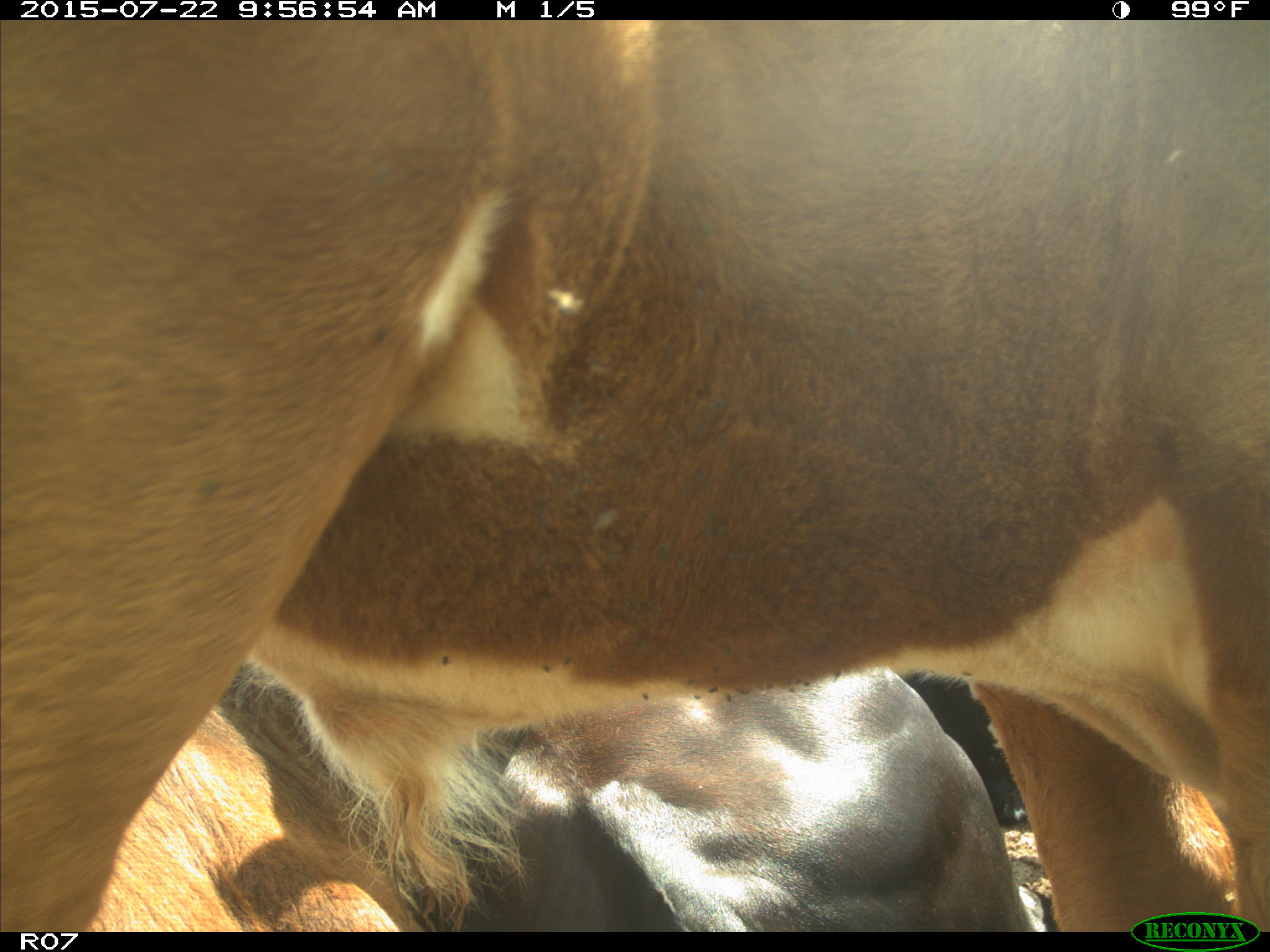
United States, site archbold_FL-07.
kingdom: Animalia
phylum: Chordata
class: Mammalia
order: Carnivora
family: Procyonidae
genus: Procyon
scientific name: Procyon lotor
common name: common raccoon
Procyon lotor (common raccoon).